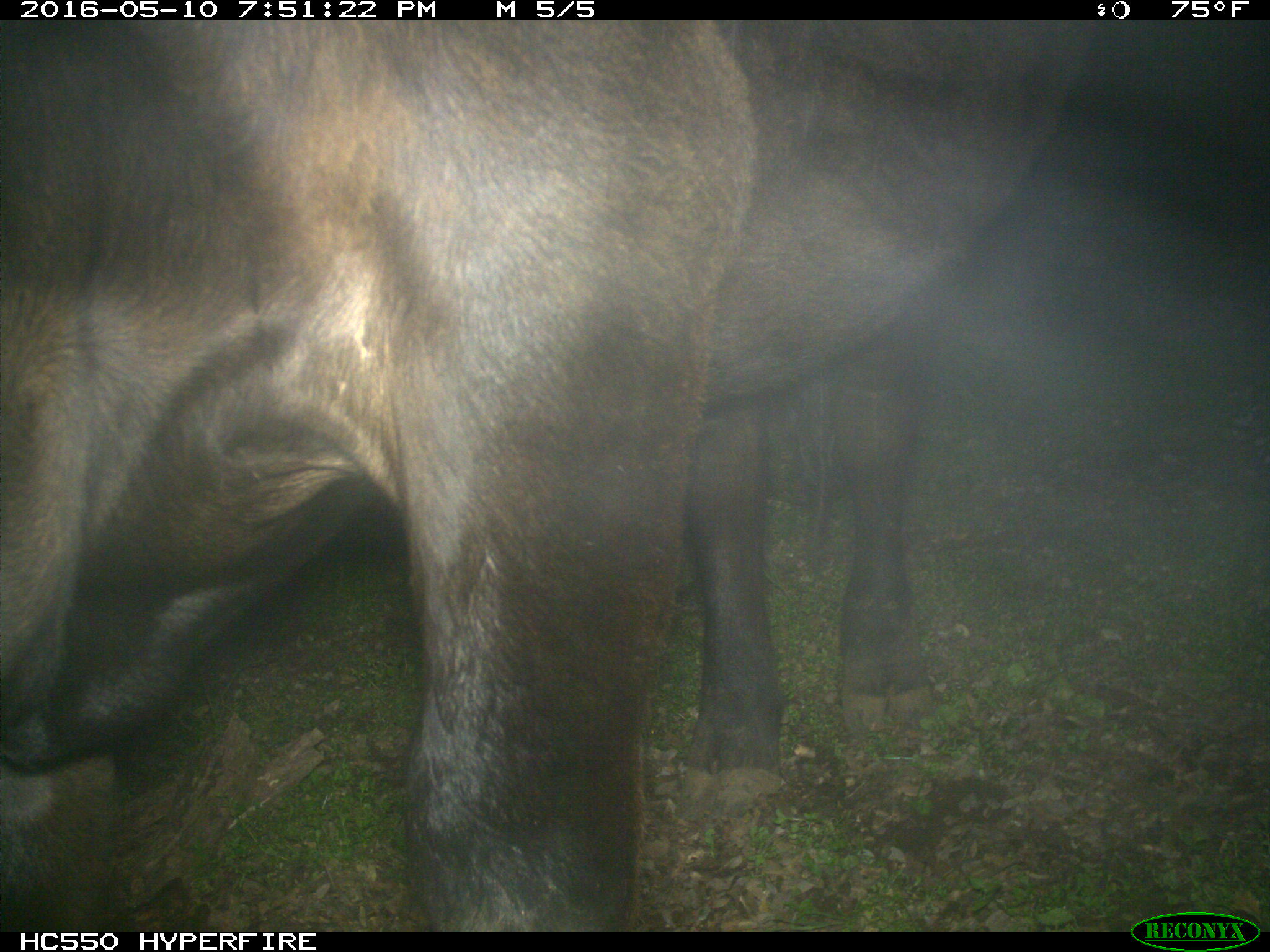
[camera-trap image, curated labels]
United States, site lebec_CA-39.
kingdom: Animalia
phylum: Chordata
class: Mammalia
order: Artiodactyla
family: Bovidae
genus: Bos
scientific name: Bos taurus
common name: domestic cow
Bos taurus (domestic cow).